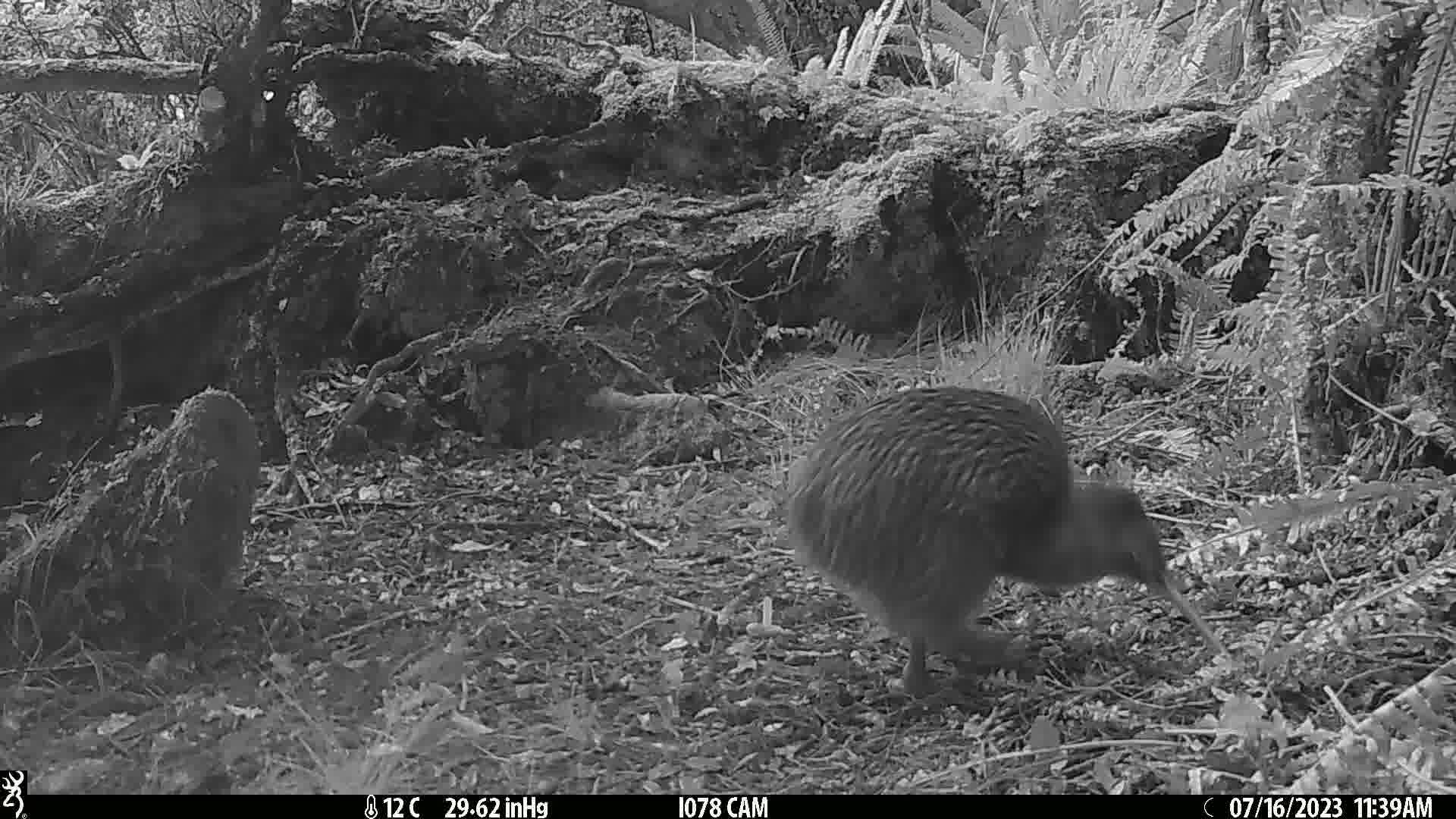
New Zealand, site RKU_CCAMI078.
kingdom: Animalia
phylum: Chordata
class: Aves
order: Apterygiformes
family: Apterygidae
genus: Apteryx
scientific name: Apteryx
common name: kiwi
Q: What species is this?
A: Kiwi (Apteryx).